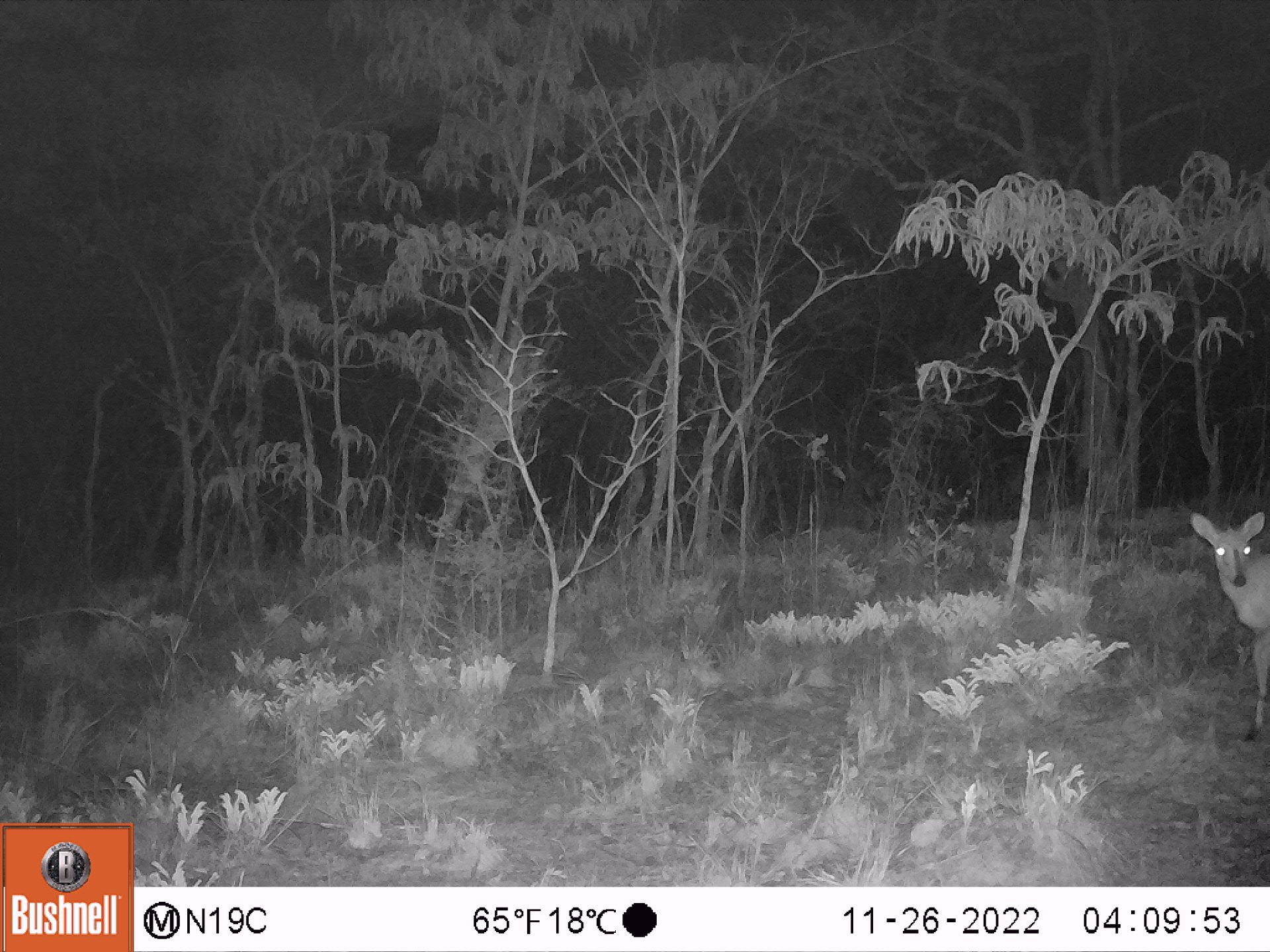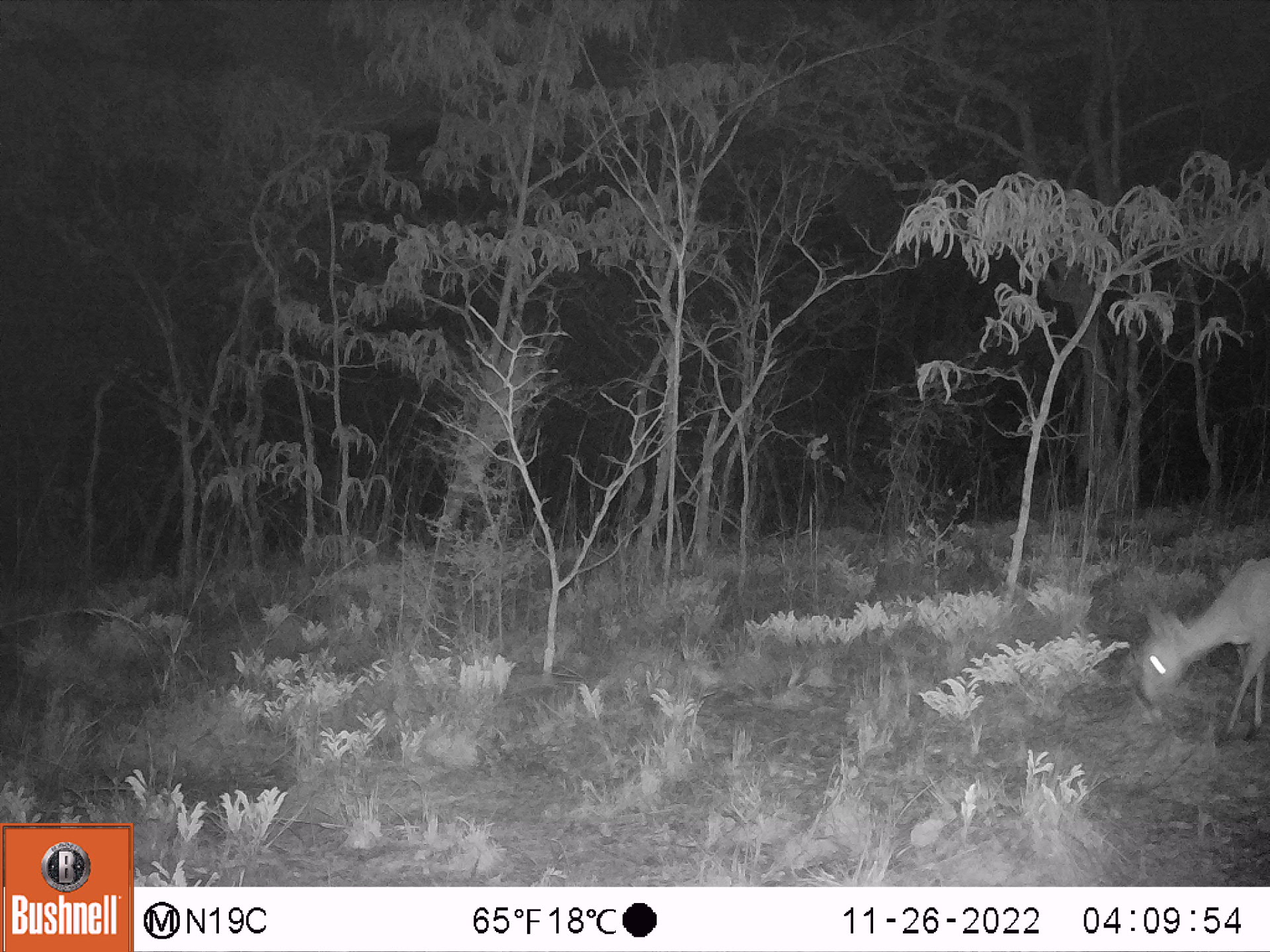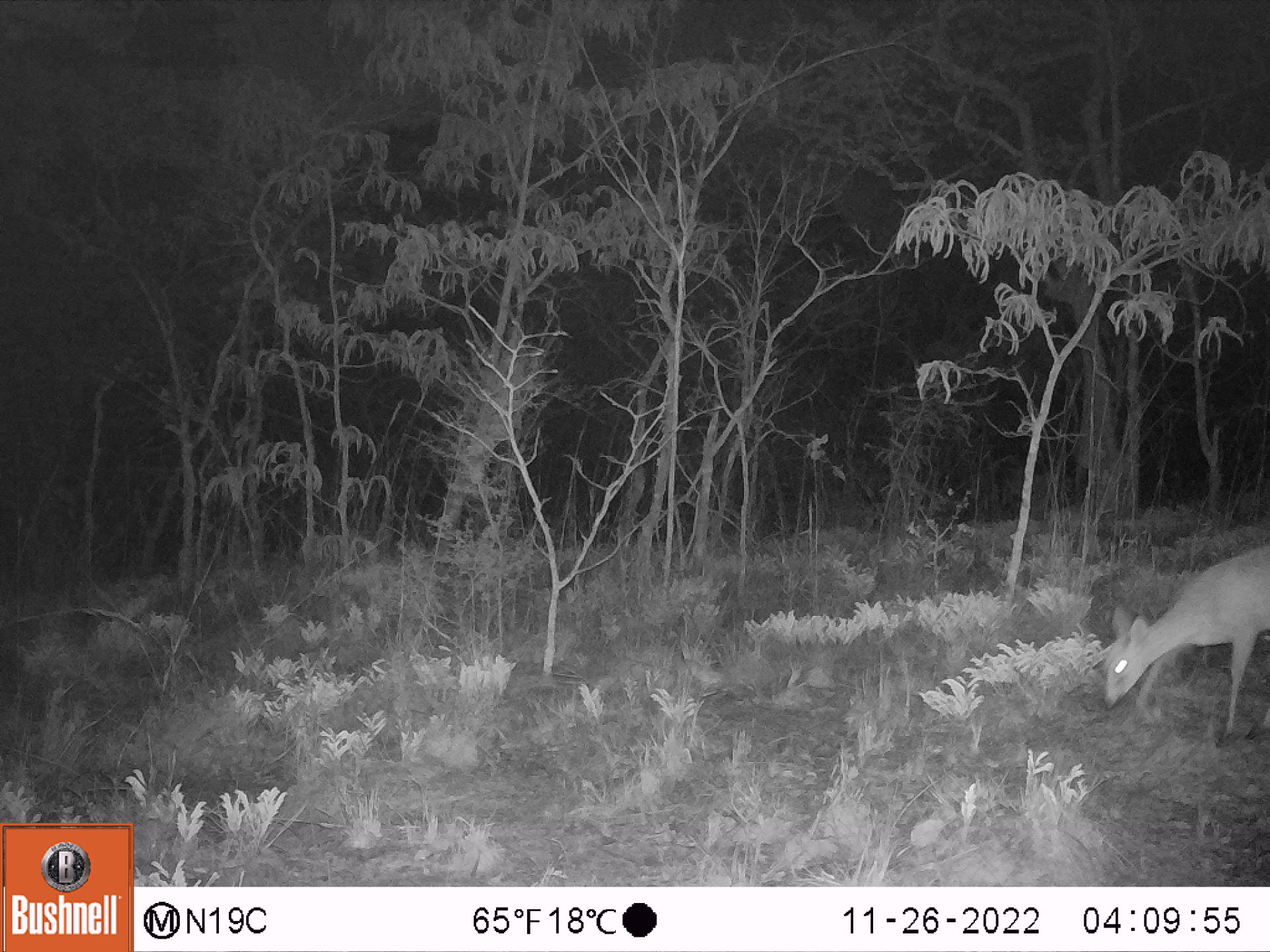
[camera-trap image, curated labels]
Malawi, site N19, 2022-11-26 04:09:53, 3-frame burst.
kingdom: Animalia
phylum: Chordata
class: Mammalia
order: Artiodactyla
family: Bovidae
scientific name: Antilopinae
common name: small antelope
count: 1